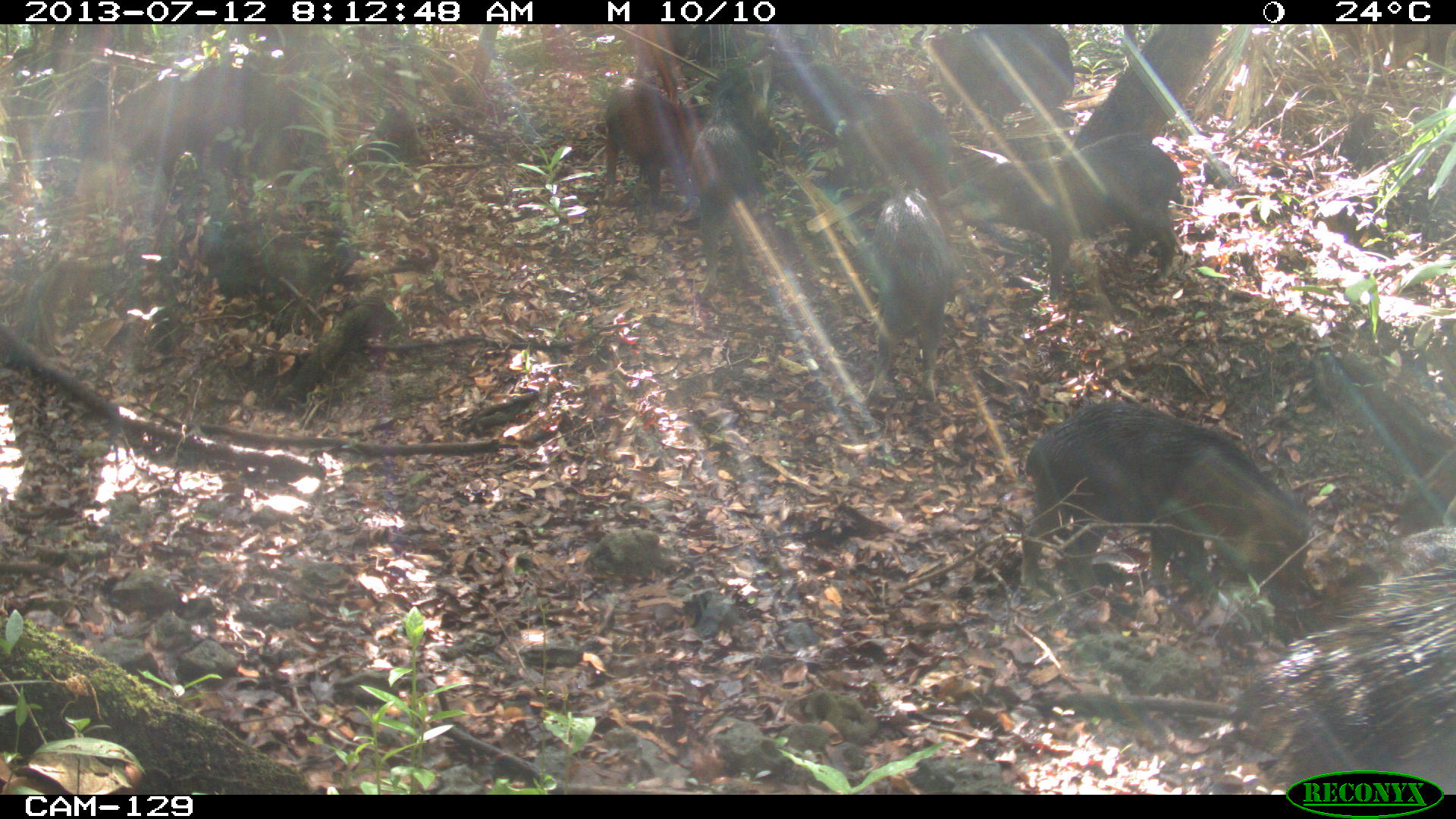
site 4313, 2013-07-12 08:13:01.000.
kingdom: Animalia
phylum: Chordata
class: Mammalia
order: Artiodactyla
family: Tayassuidae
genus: Tayassu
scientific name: Tayassu pecari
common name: white-lipped peccary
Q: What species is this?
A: Tayassu pecari (white-lipped peccary).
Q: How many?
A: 20.